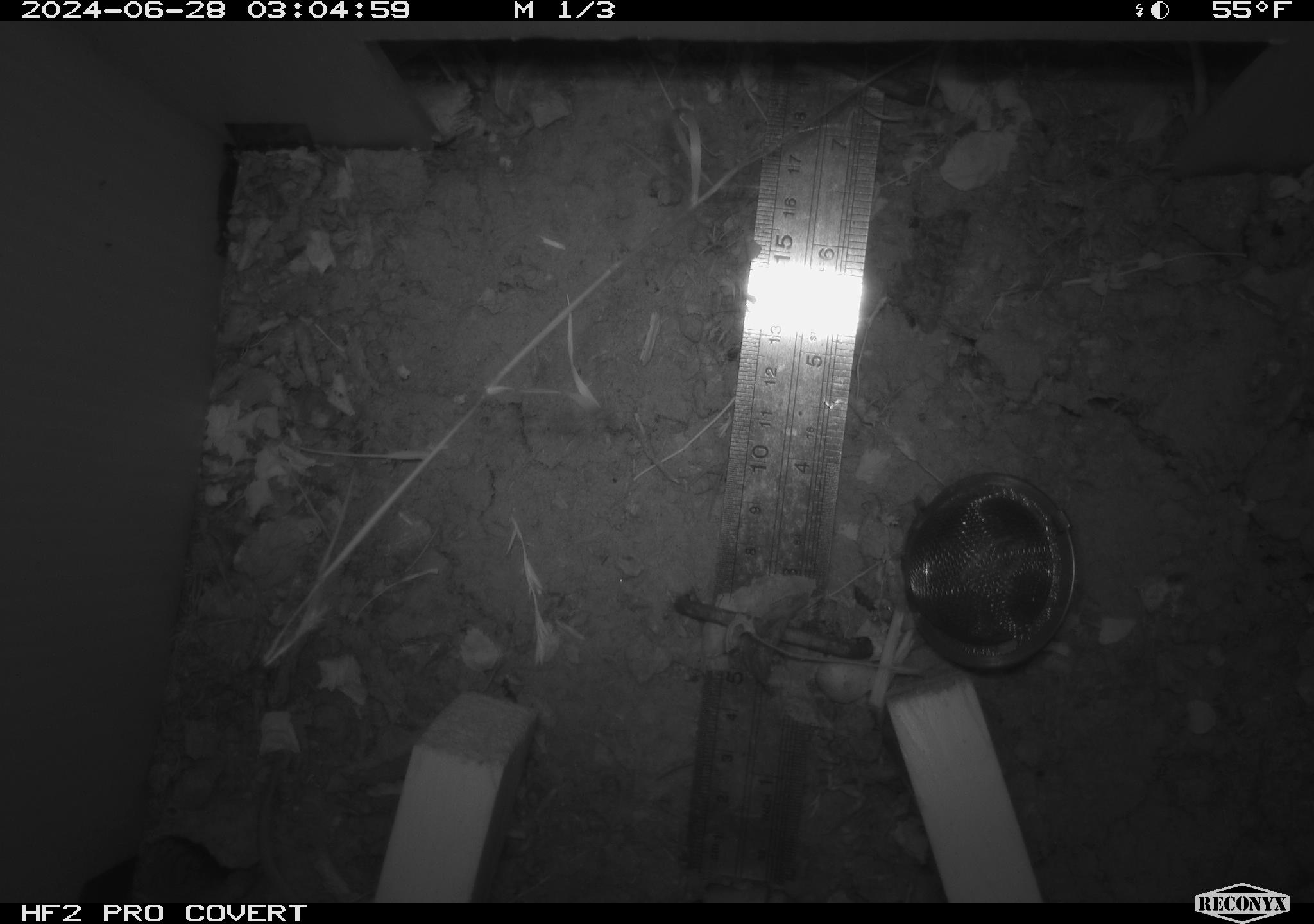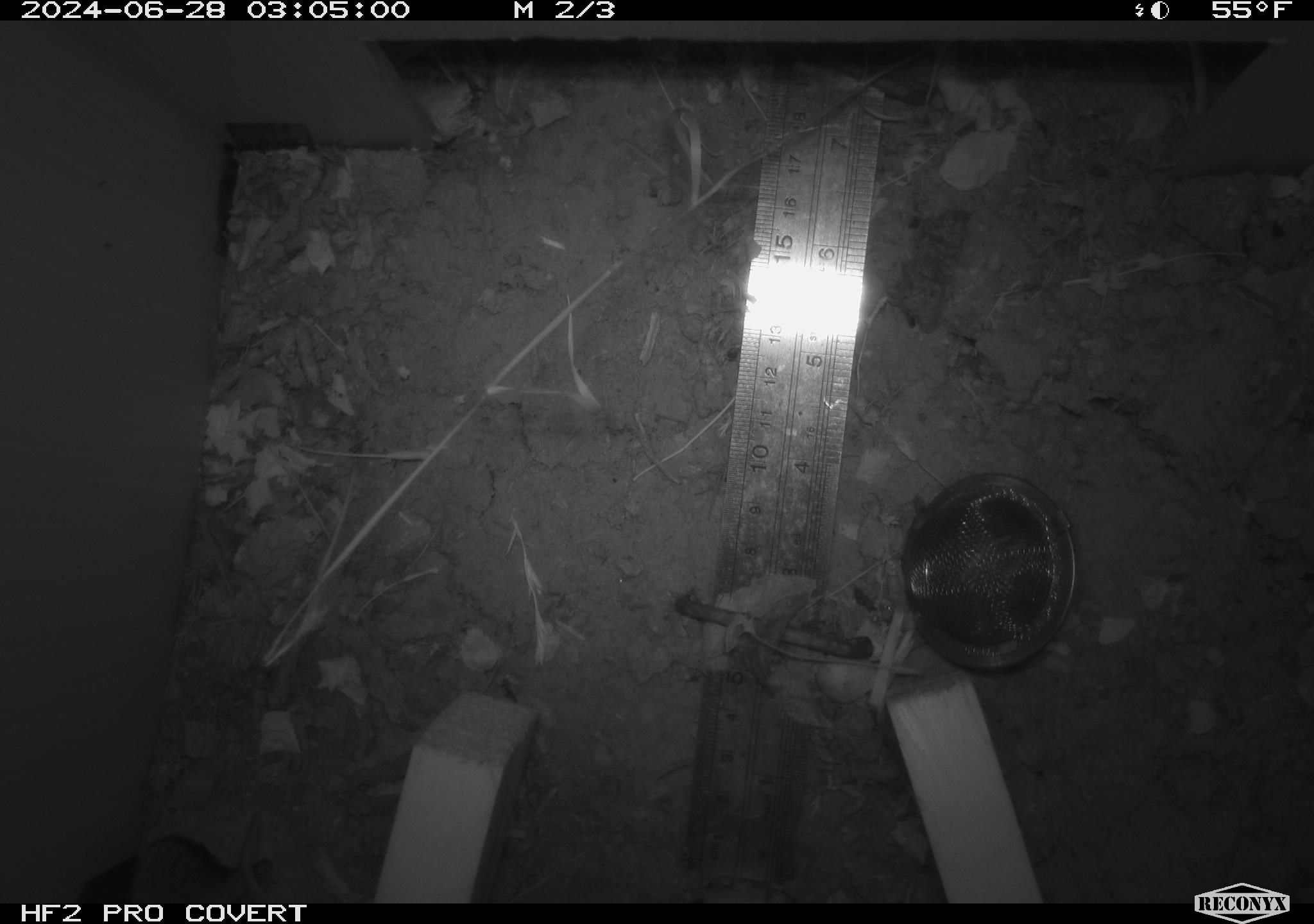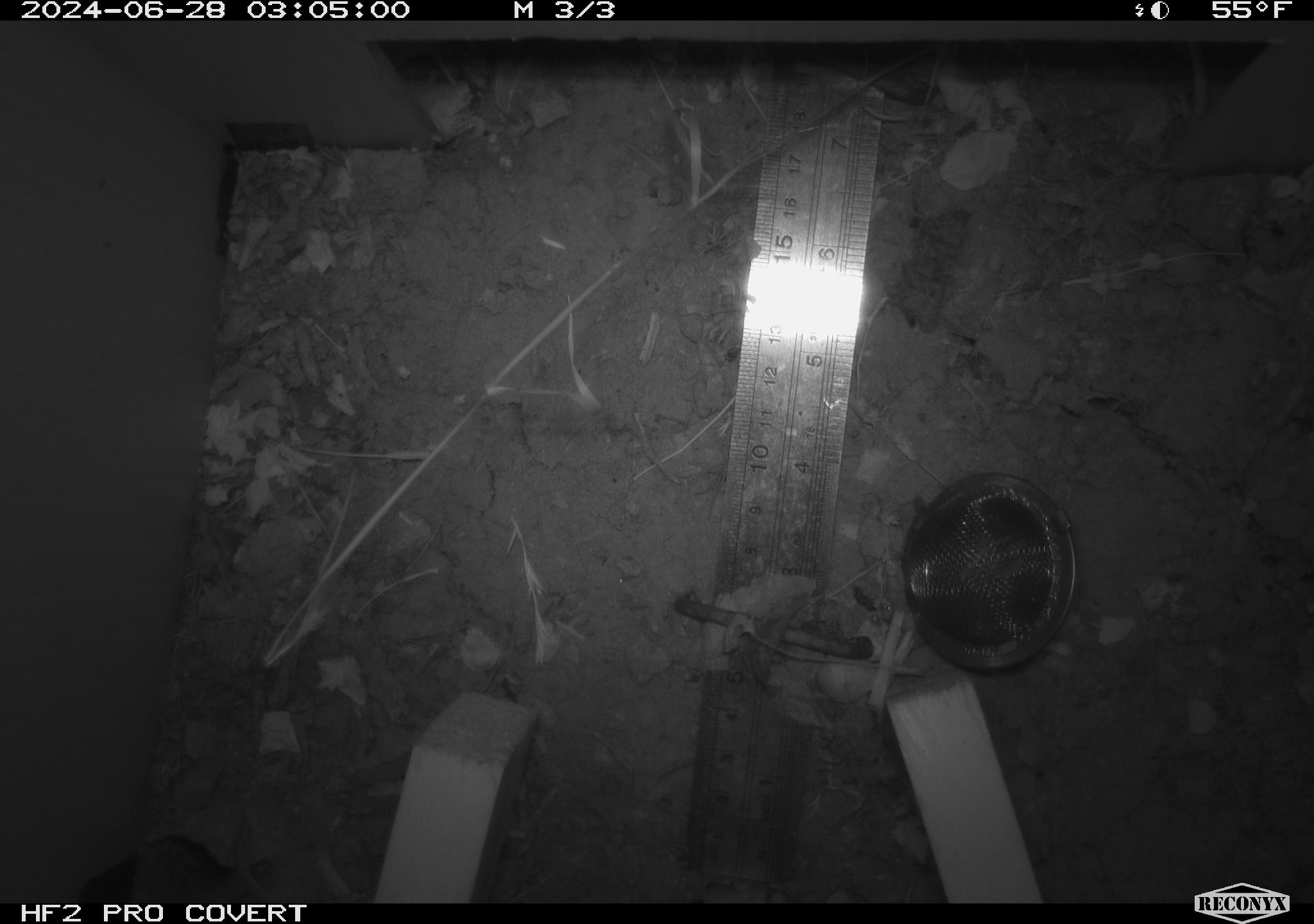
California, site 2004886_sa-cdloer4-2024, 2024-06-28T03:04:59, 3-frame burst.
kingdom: Animalia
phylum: Chordata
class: Mammalia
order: Rodentia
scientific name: Rodentia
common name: rodent